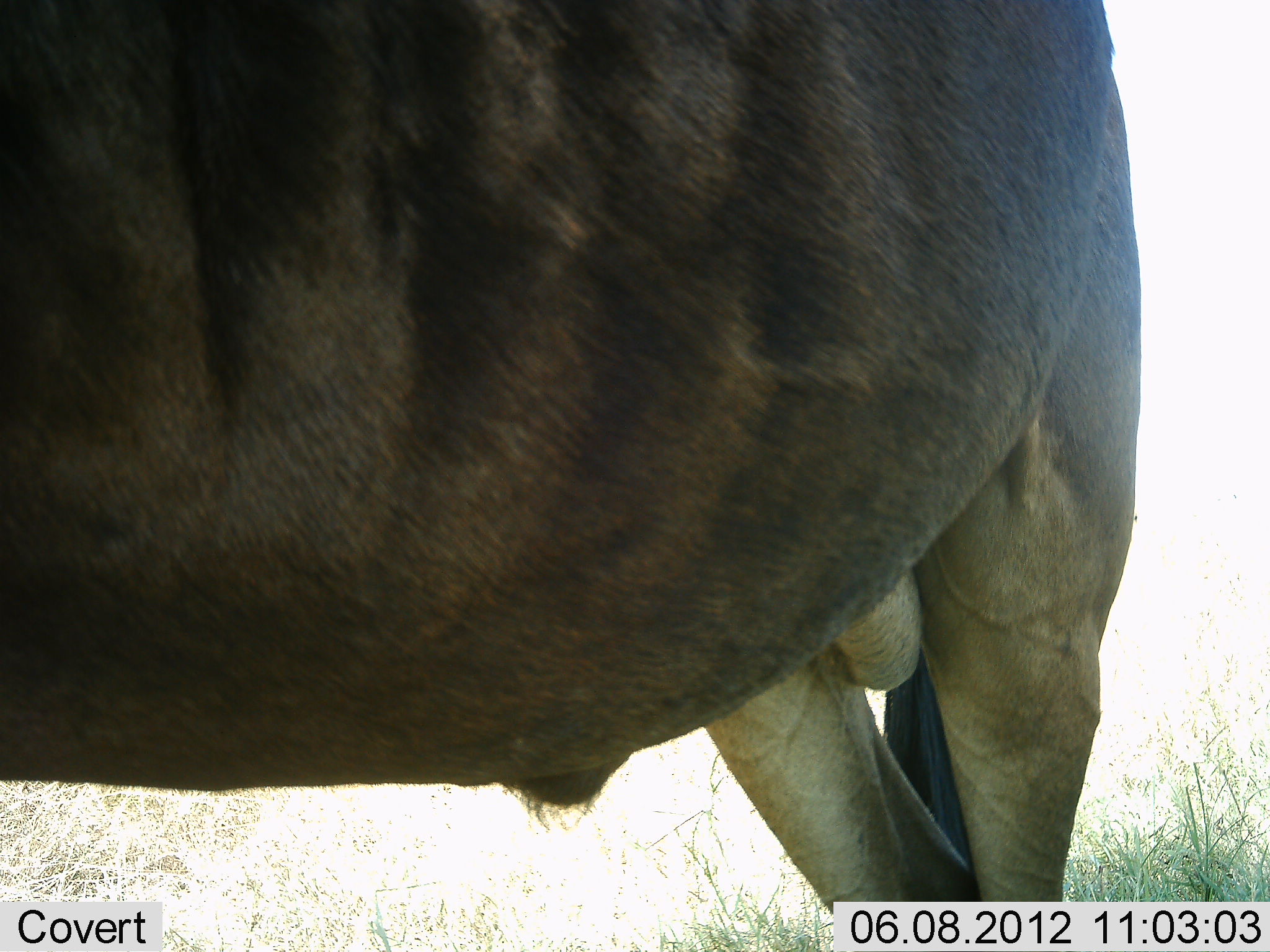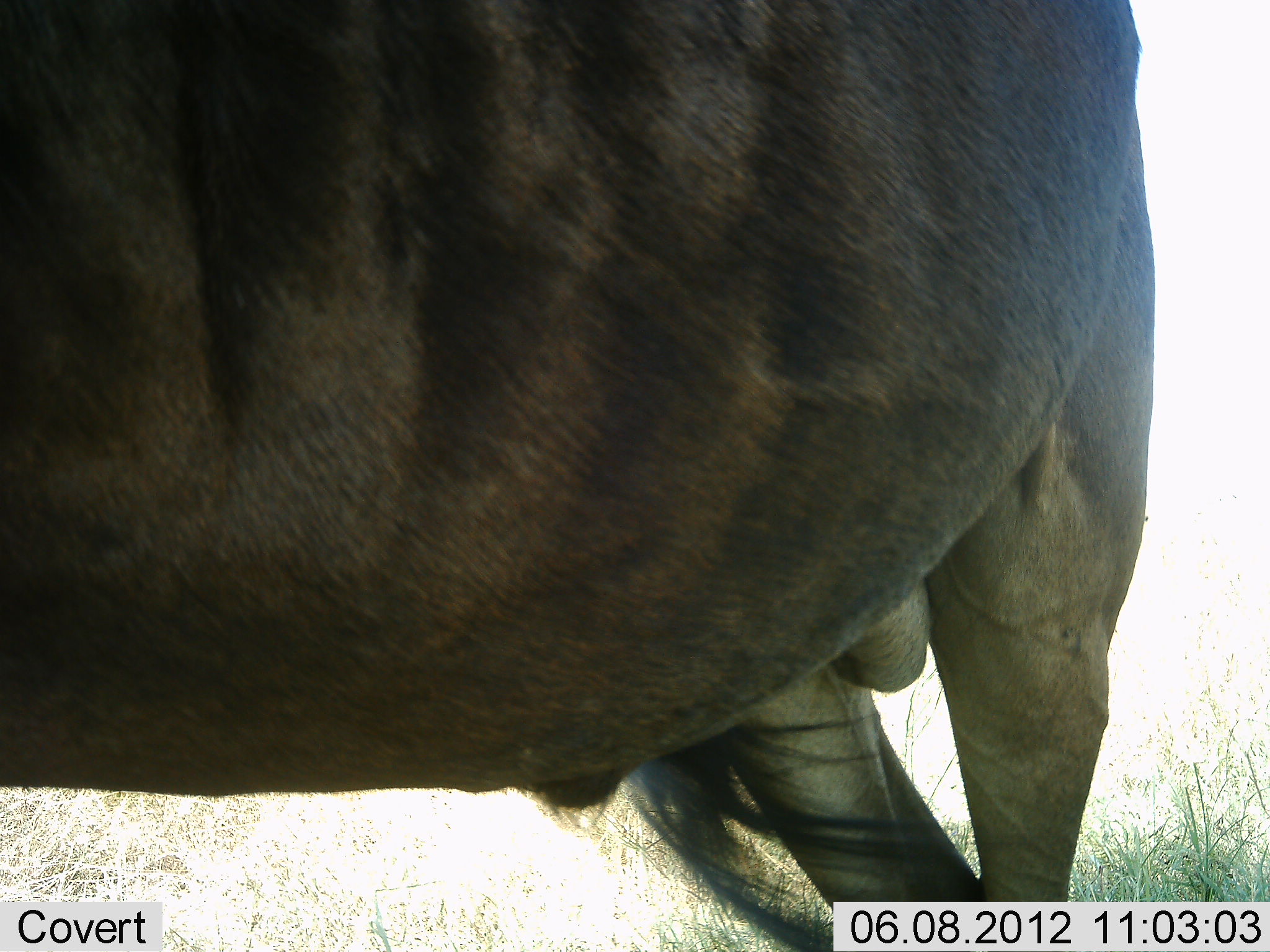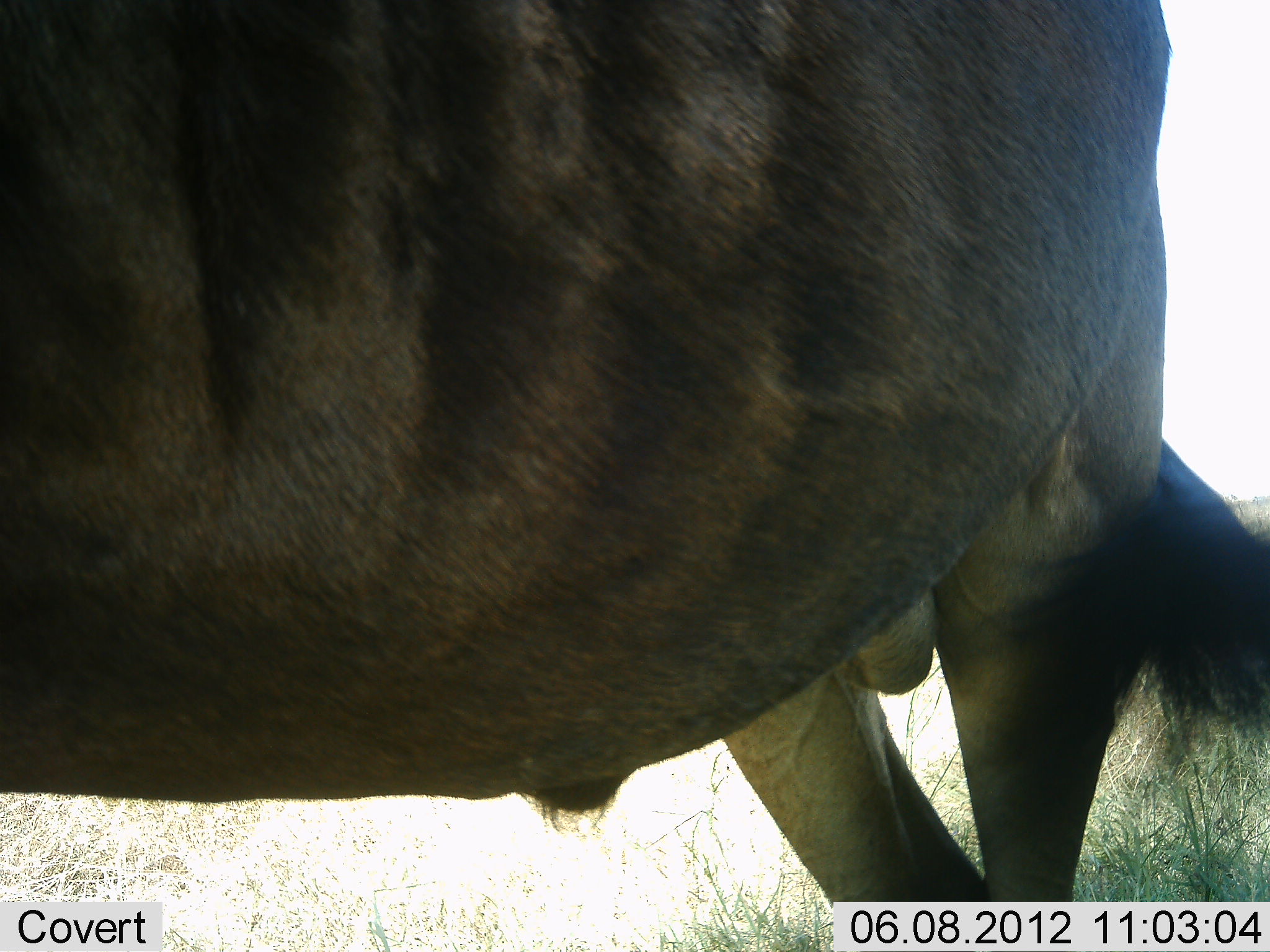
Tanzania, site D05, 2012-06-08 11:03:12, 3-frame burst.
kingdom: Animalia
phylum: Chordata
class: Mammalia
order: Artiodactyla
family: Bovidae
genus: Connochaetes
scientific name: Connochaetes taurinus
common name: blue wildebeest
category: wildebeest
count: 1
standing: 100%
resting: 0%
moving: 0%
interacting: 0%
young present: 0%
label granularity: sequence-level